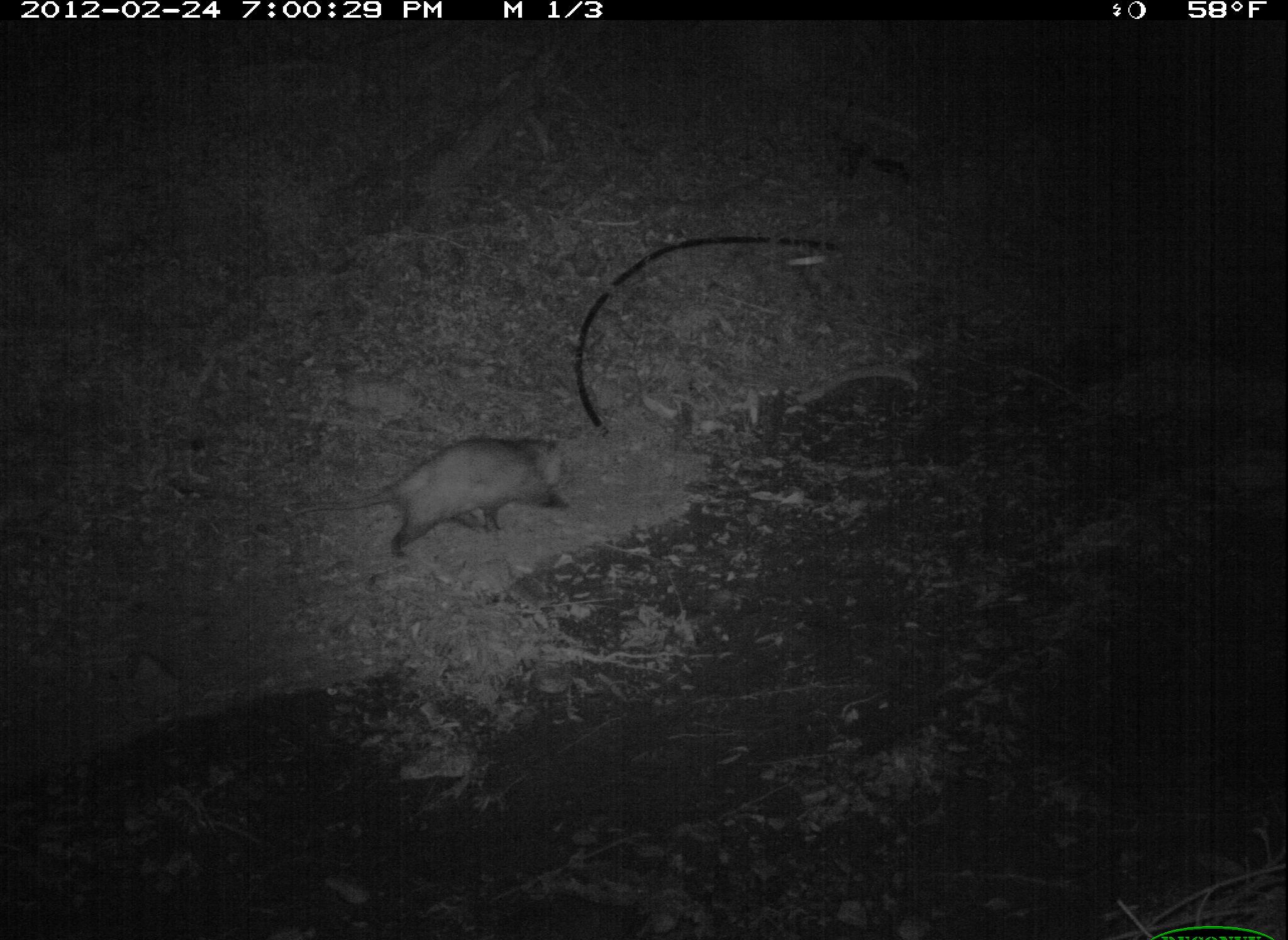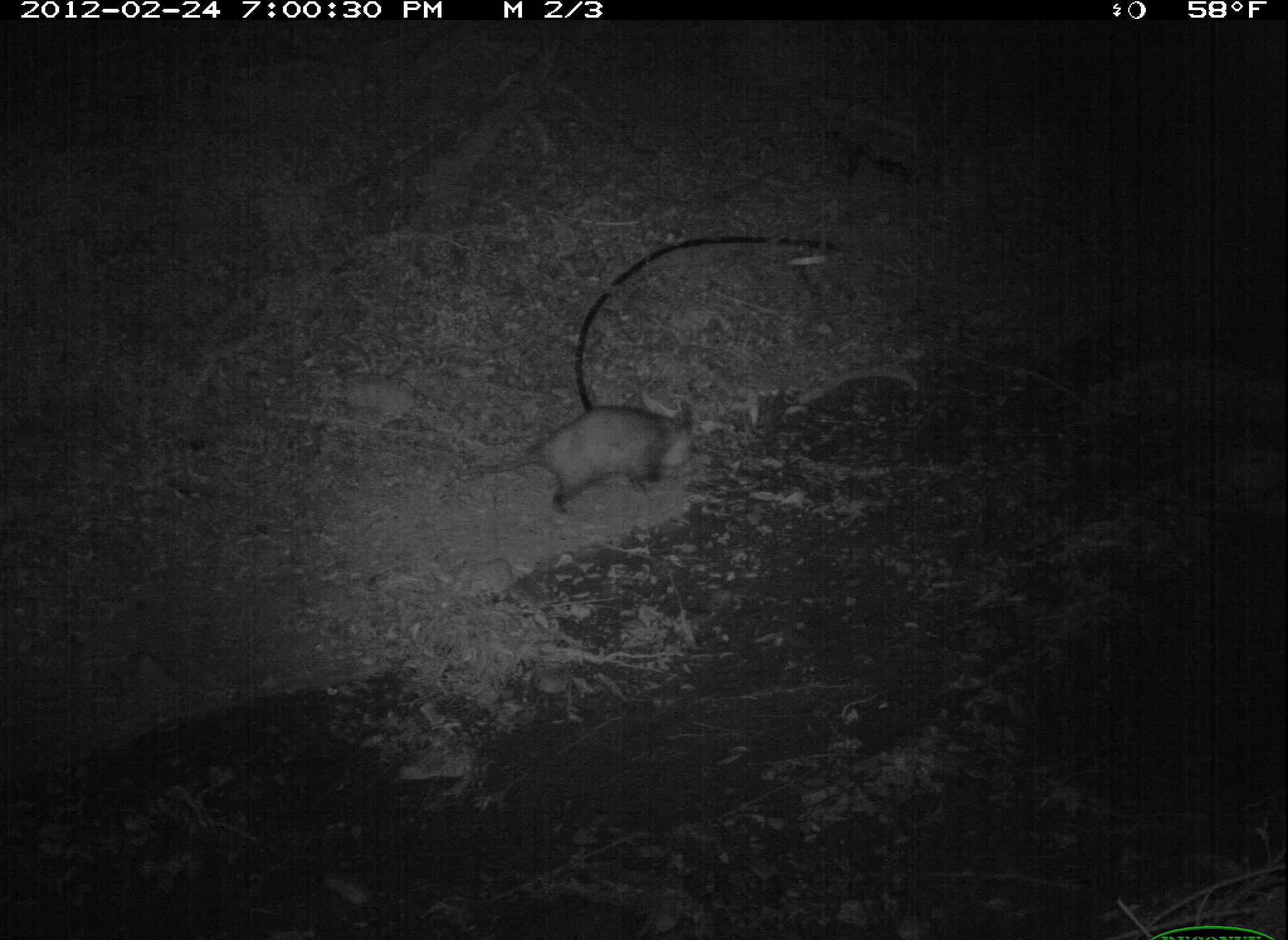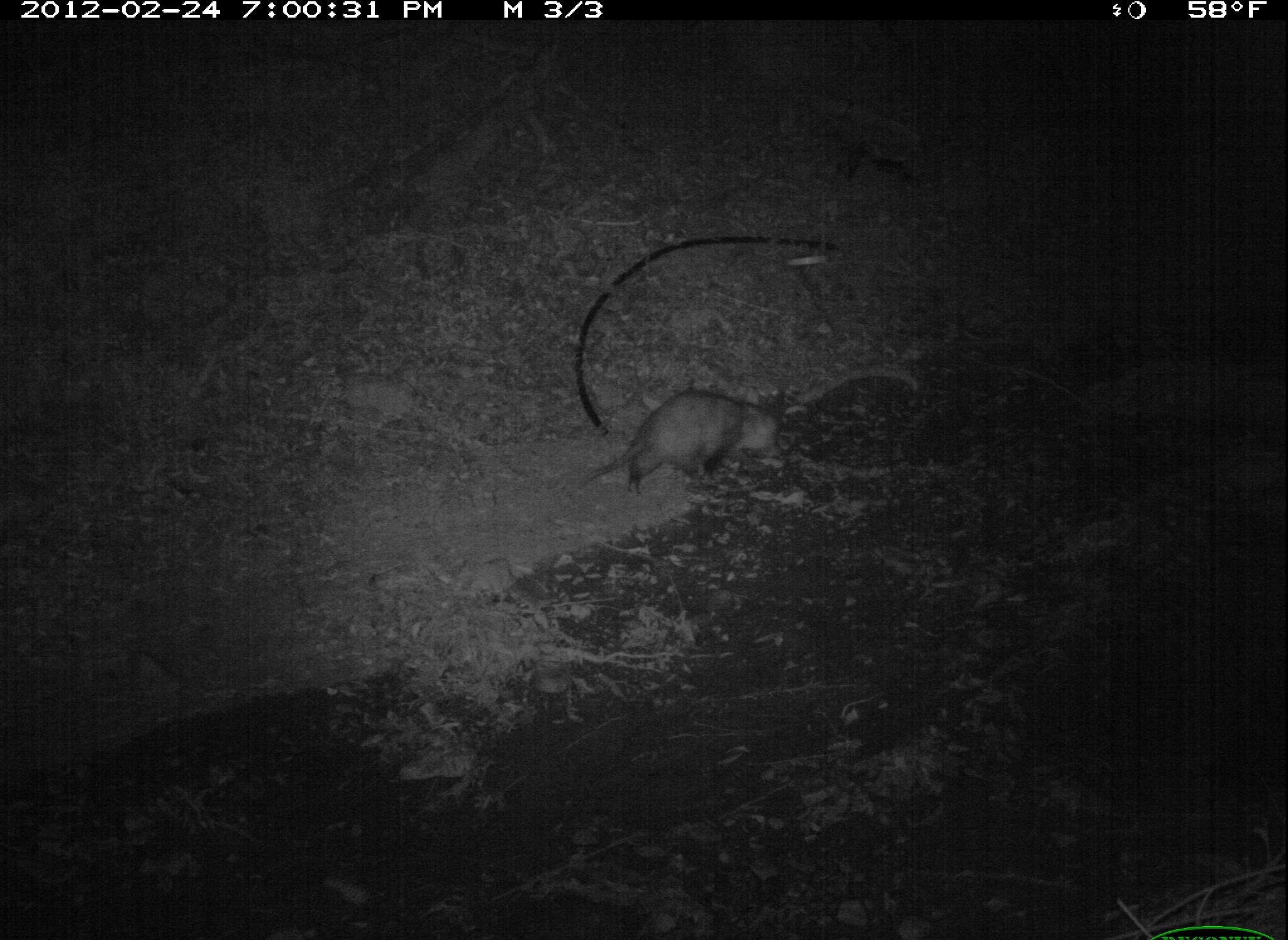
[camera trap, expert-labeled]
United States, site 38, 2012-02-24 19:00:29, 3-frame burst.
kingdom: Animalia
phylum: Chordata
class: Mammalia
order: Didelphimorphia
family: Didelphidae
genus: Didelphis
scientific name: Didelphis virginiana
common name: virginia opossum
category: opossum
Opossum (virginia opossum) (Didelphis virginiana).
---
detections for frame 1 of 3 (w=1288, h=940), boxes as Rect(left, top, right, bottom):
opossum: Rect(312, 416, 588, 562)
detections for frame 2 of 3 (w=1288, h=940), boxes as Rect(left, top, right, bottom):
opossum: Rect(461, 390, 704, 519)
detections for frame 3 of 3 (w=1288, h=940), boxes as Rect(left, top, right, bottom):
opossum: Rect(575, 385, 791, 499)